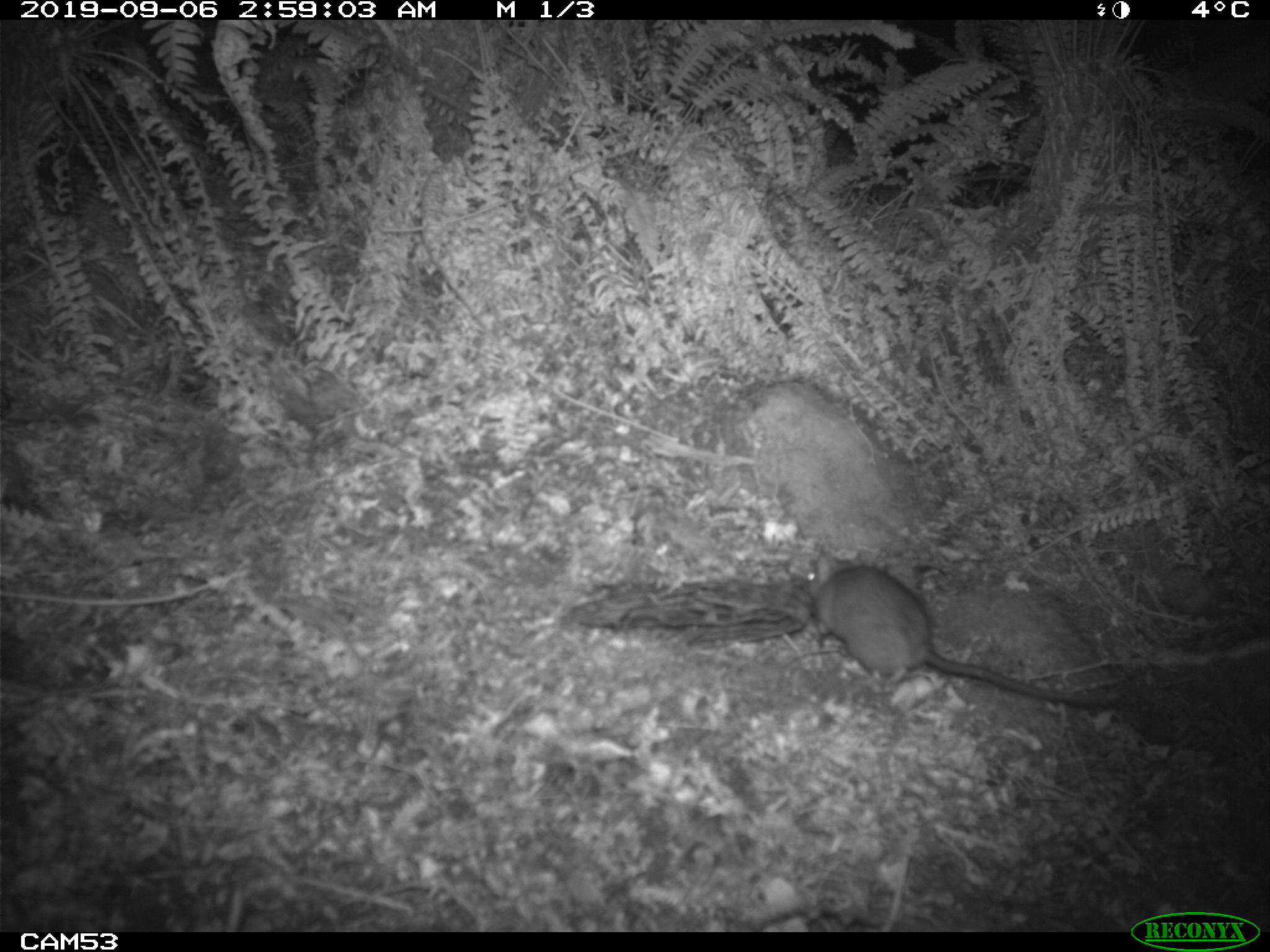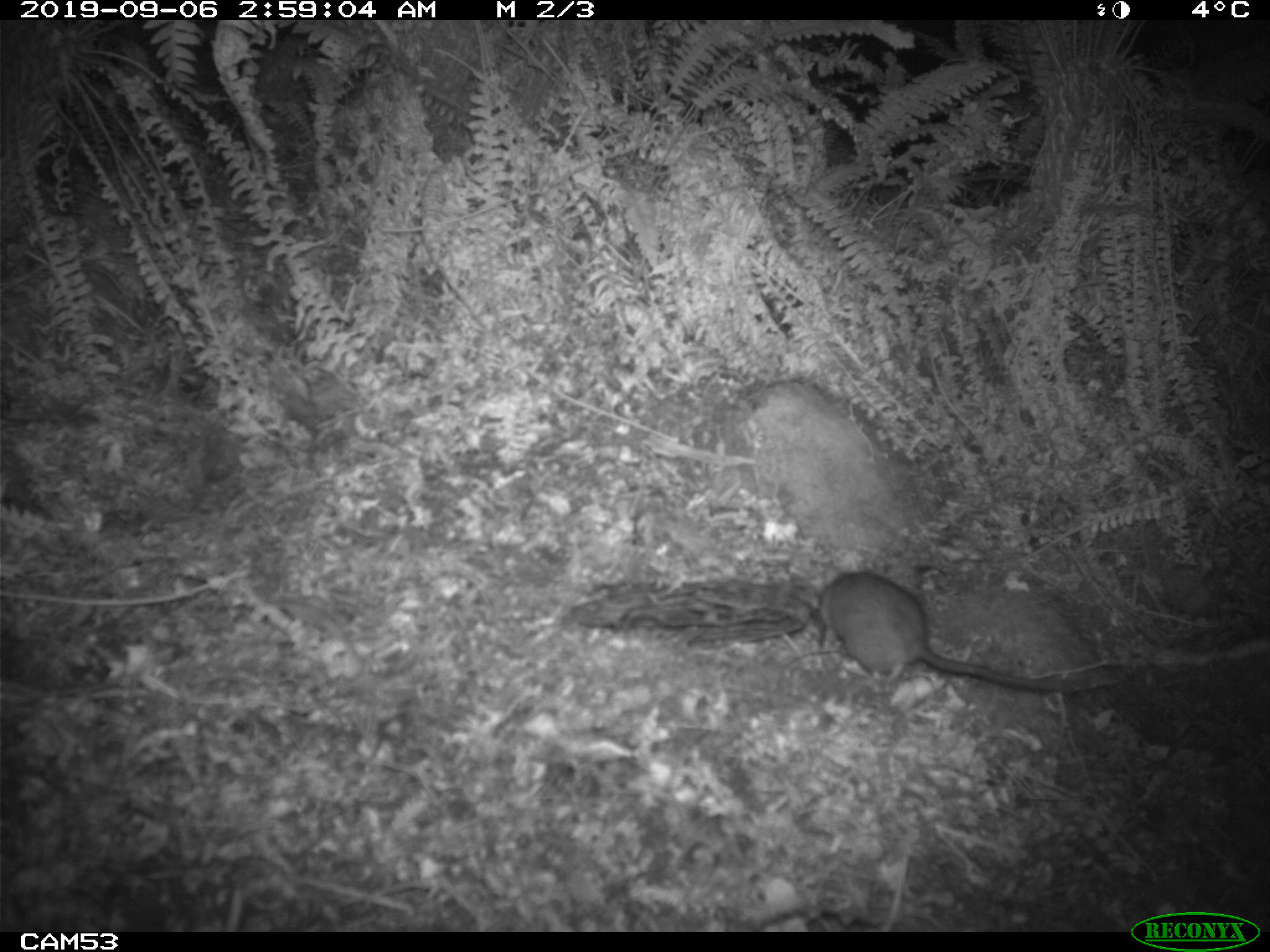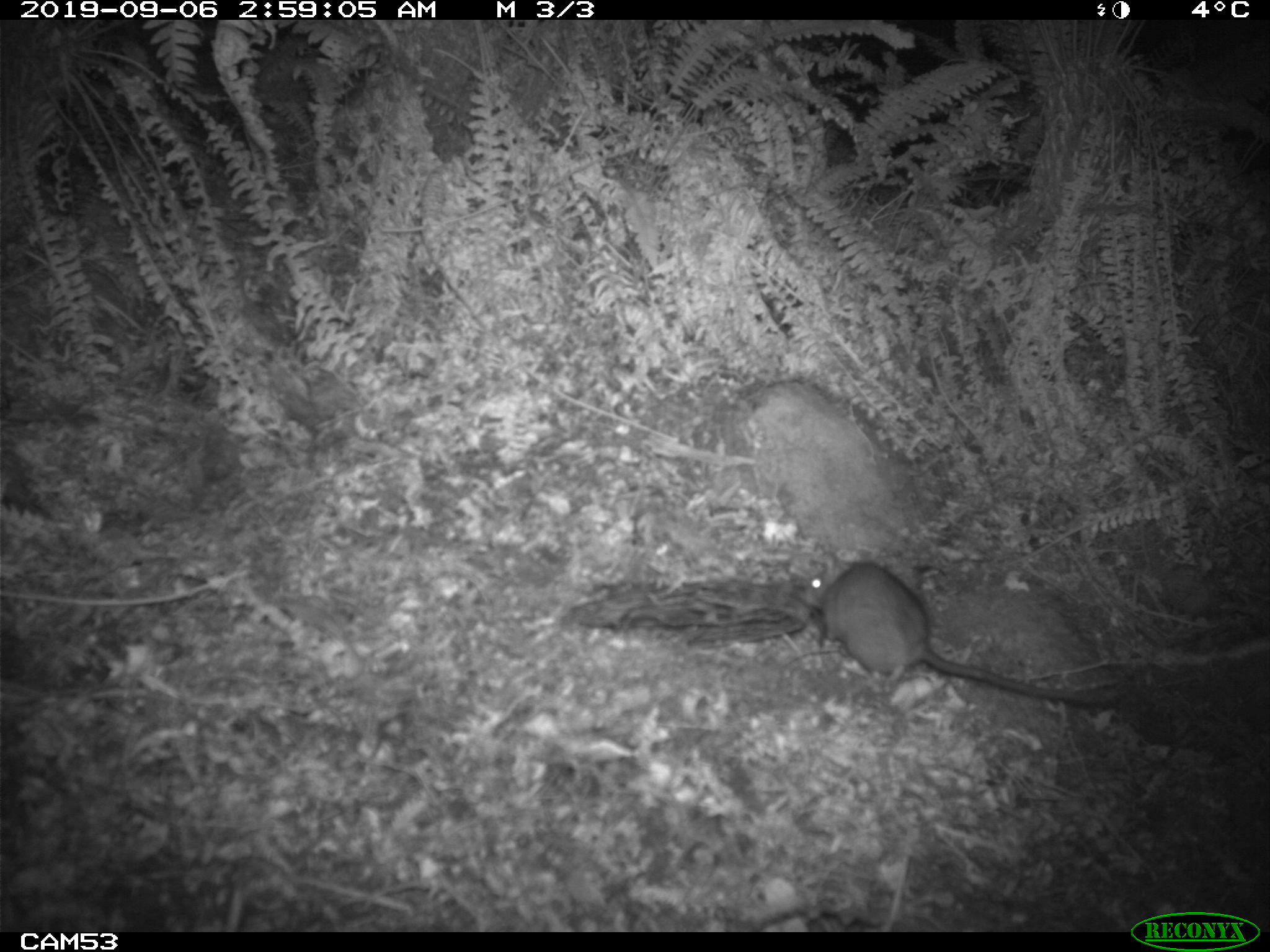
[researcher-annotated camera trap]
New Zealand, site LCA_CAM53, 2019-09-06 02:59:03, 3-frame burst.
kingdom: Animalia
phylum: Chordata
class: Mammalia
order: Rodentia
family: Muridae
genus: Rattus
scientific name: Rattus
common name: rat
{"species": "rat (Rattus)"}